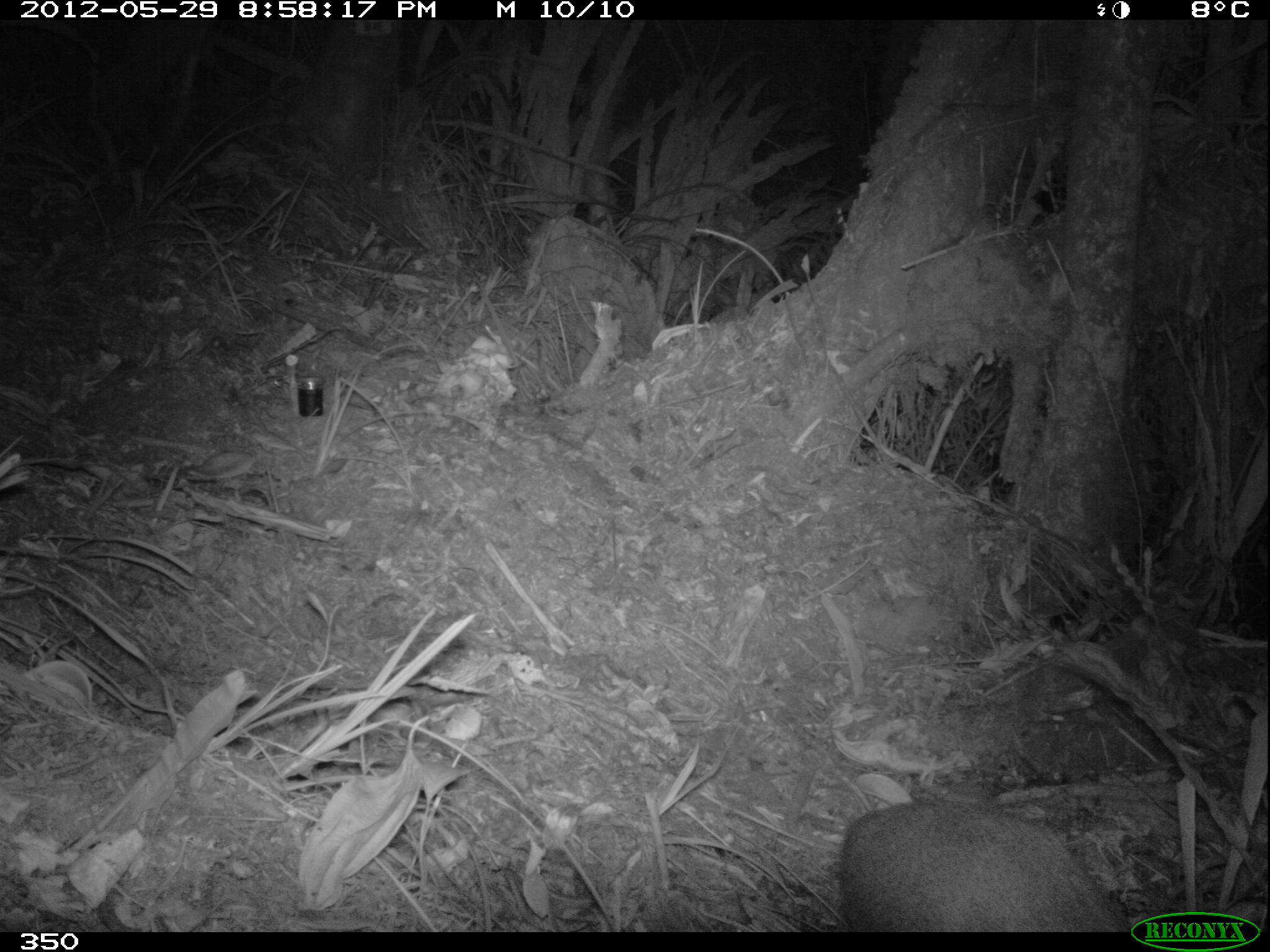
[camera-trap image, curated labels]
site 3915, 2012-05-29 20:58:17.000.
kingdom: Animalia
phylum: Chordata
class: Mammalia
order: Artiodactyla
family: Cervidae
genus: Mazama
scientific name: Mazama chunyi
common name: dwarf brocket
Mazama chunyi (dwarf brocket).